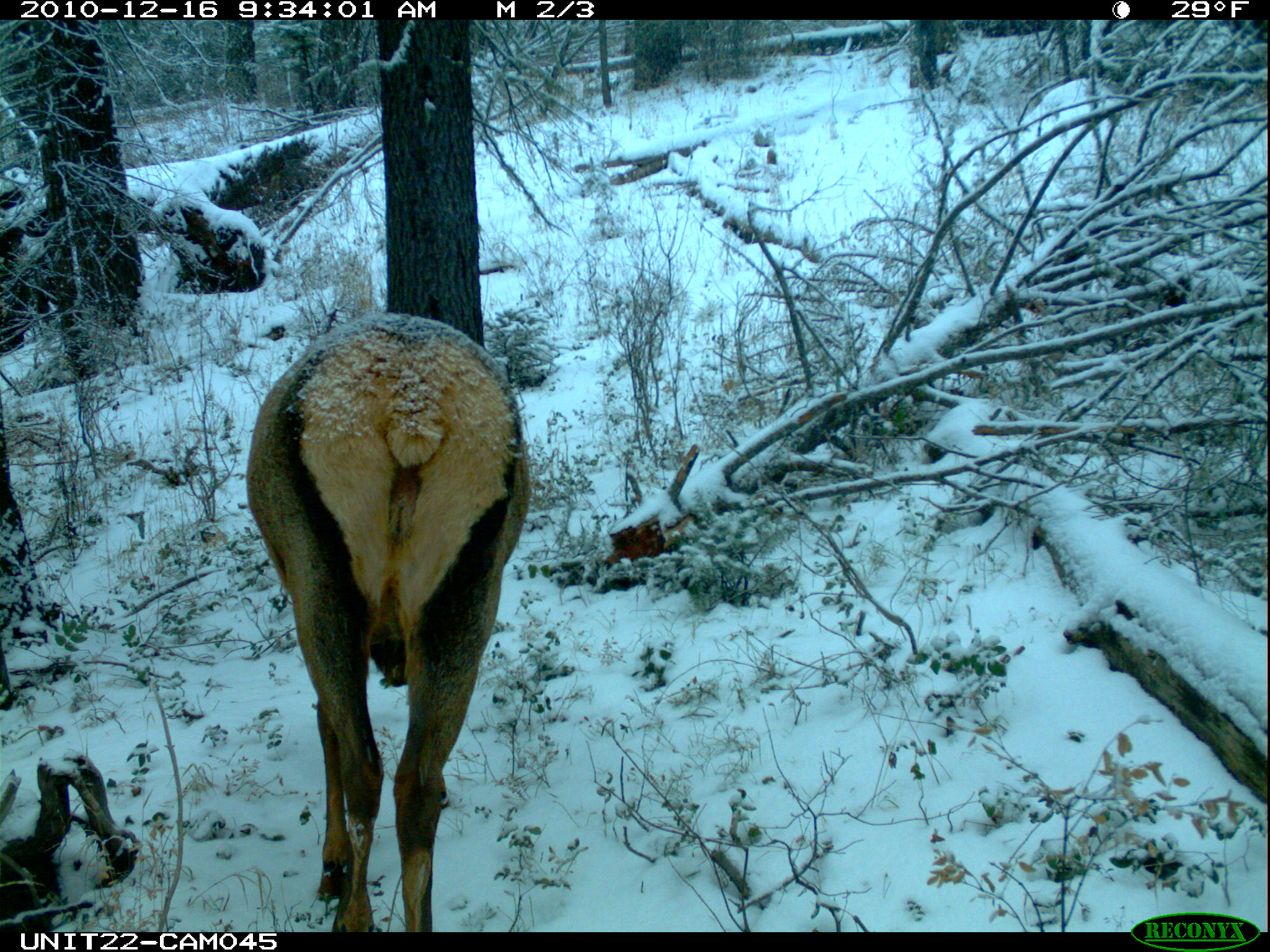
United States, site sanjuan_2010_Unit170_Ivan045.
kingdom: Animalia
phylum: Chordata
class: Mammalia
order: Artiodactyla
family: Cervidae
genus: Cervus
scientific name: Cervus elaphus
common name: red deer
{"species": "Cervus elaphus (red deer)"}